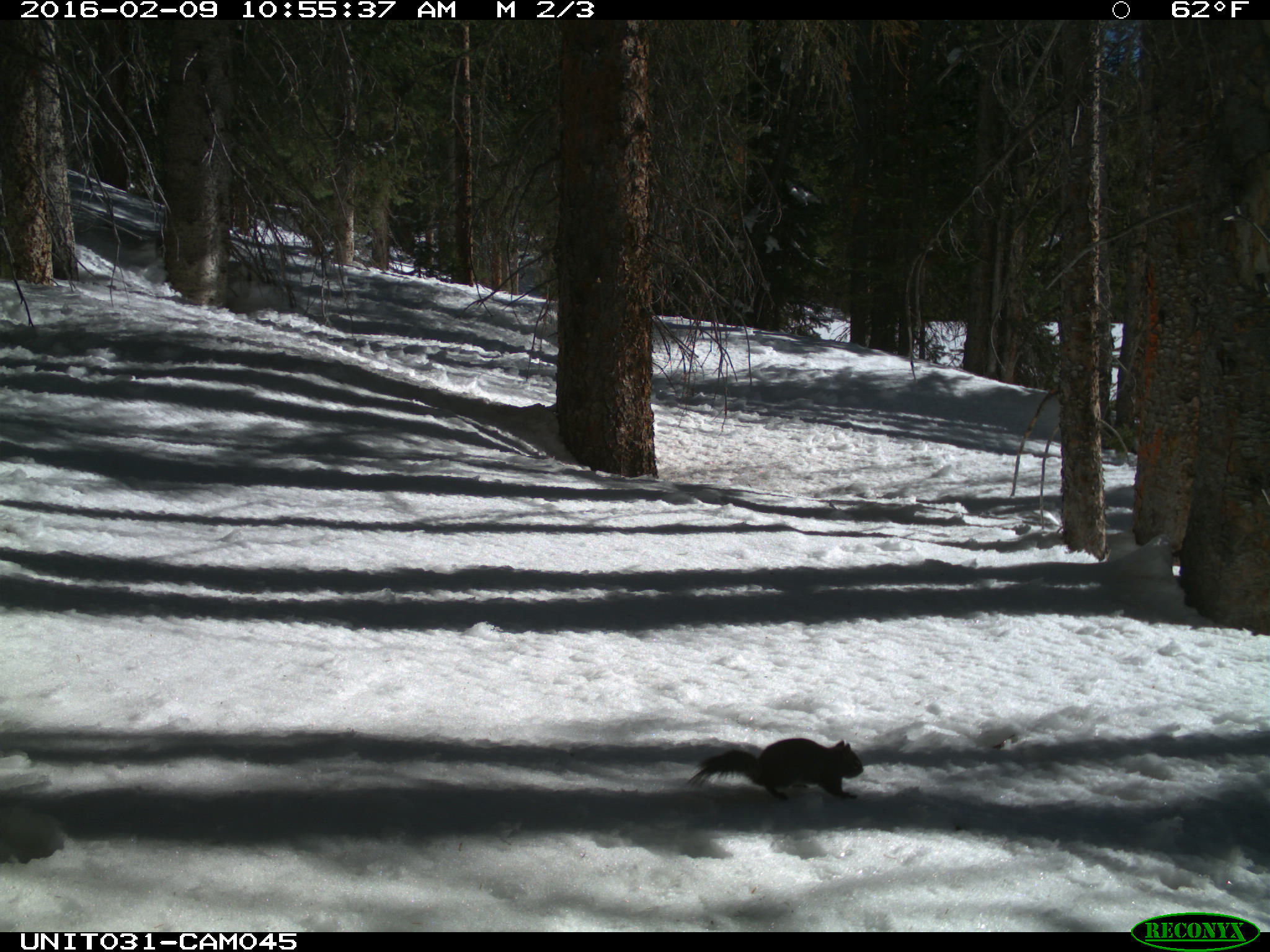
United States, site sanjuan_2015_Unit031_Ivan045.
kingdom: Animalia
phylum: Chordata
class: Mammalia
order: Rodentia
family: Sciuridae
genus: Tamiasciurus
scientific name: Tamiasciurus hudsonicus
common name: american red squirrel